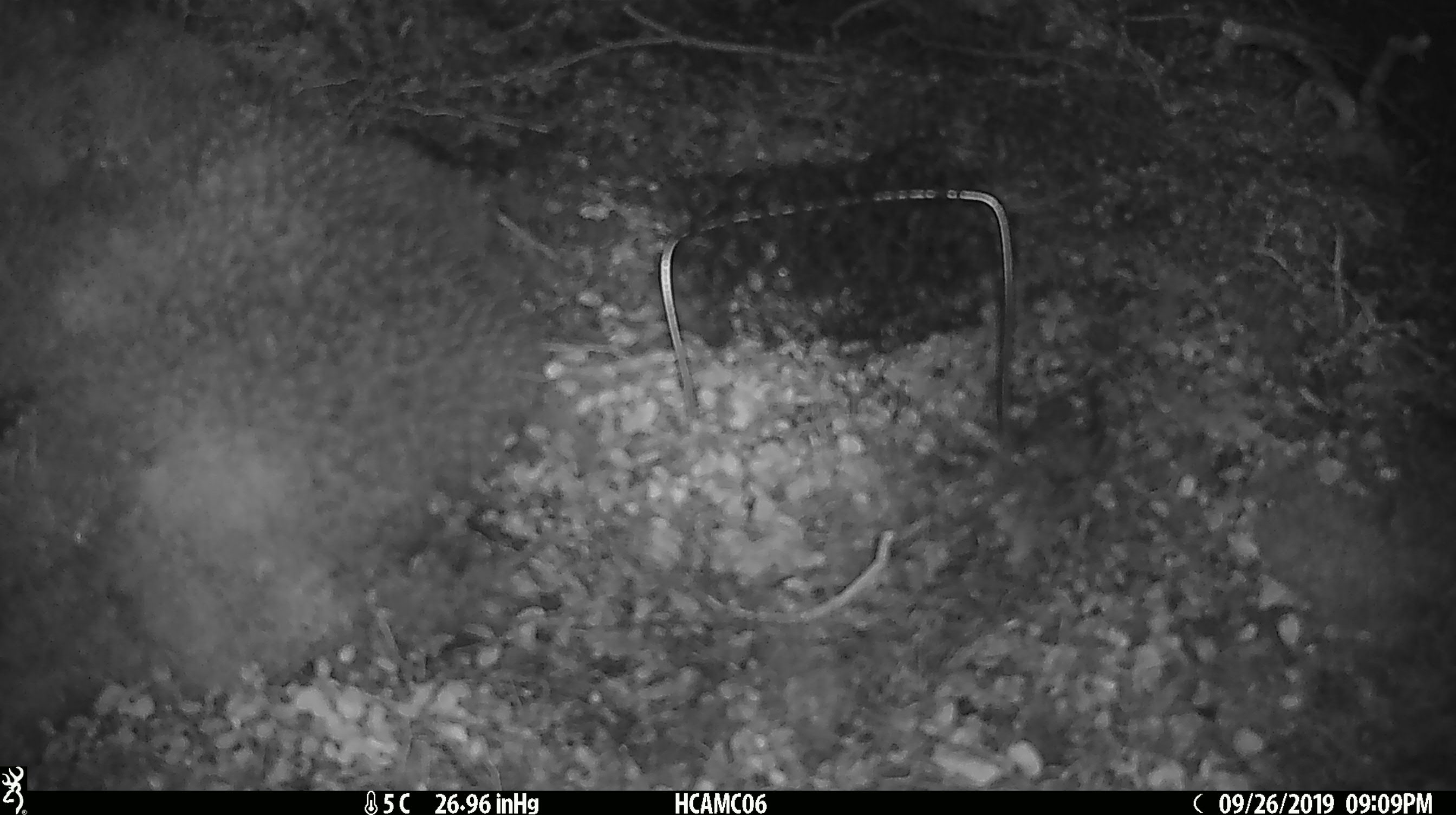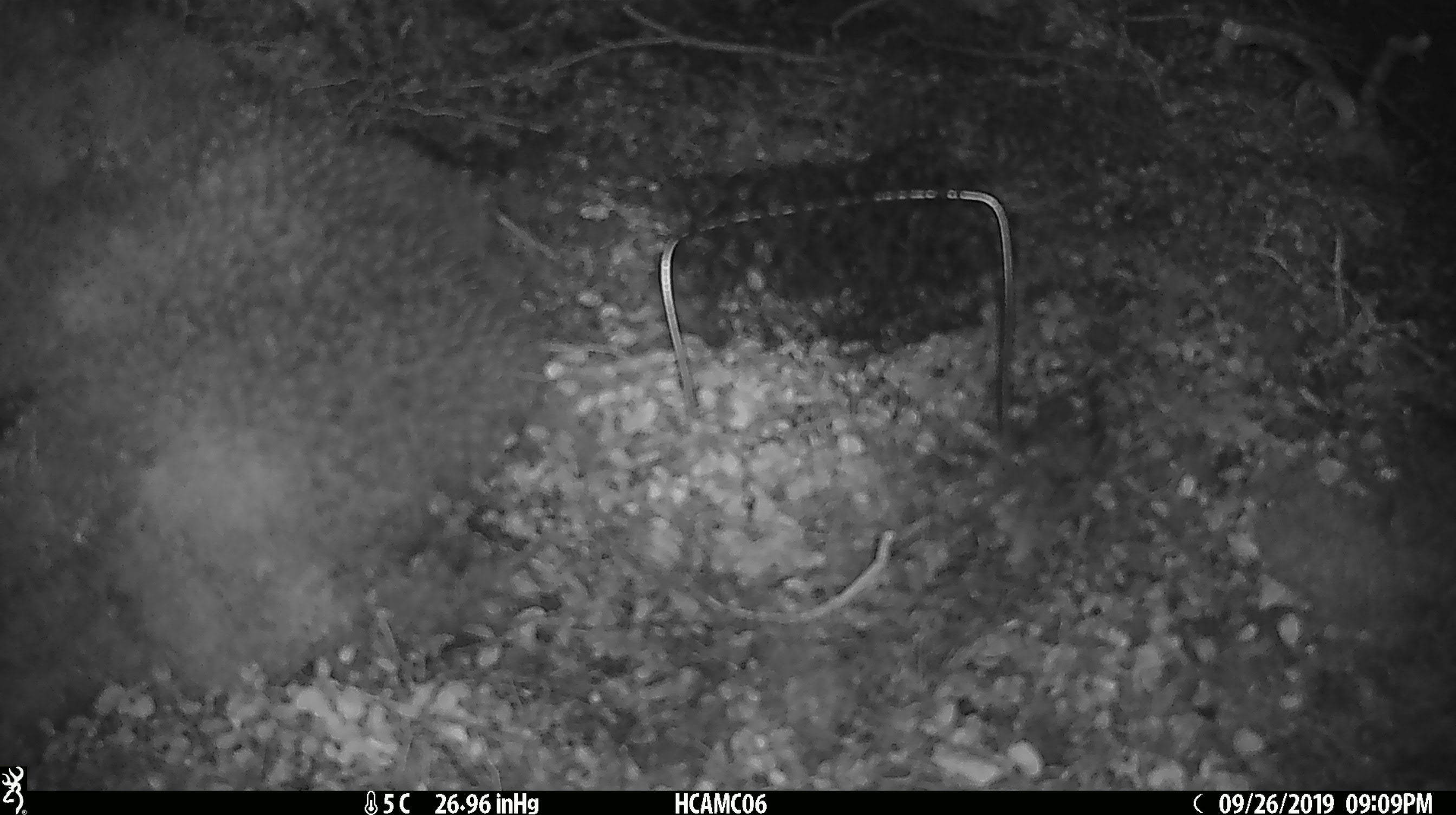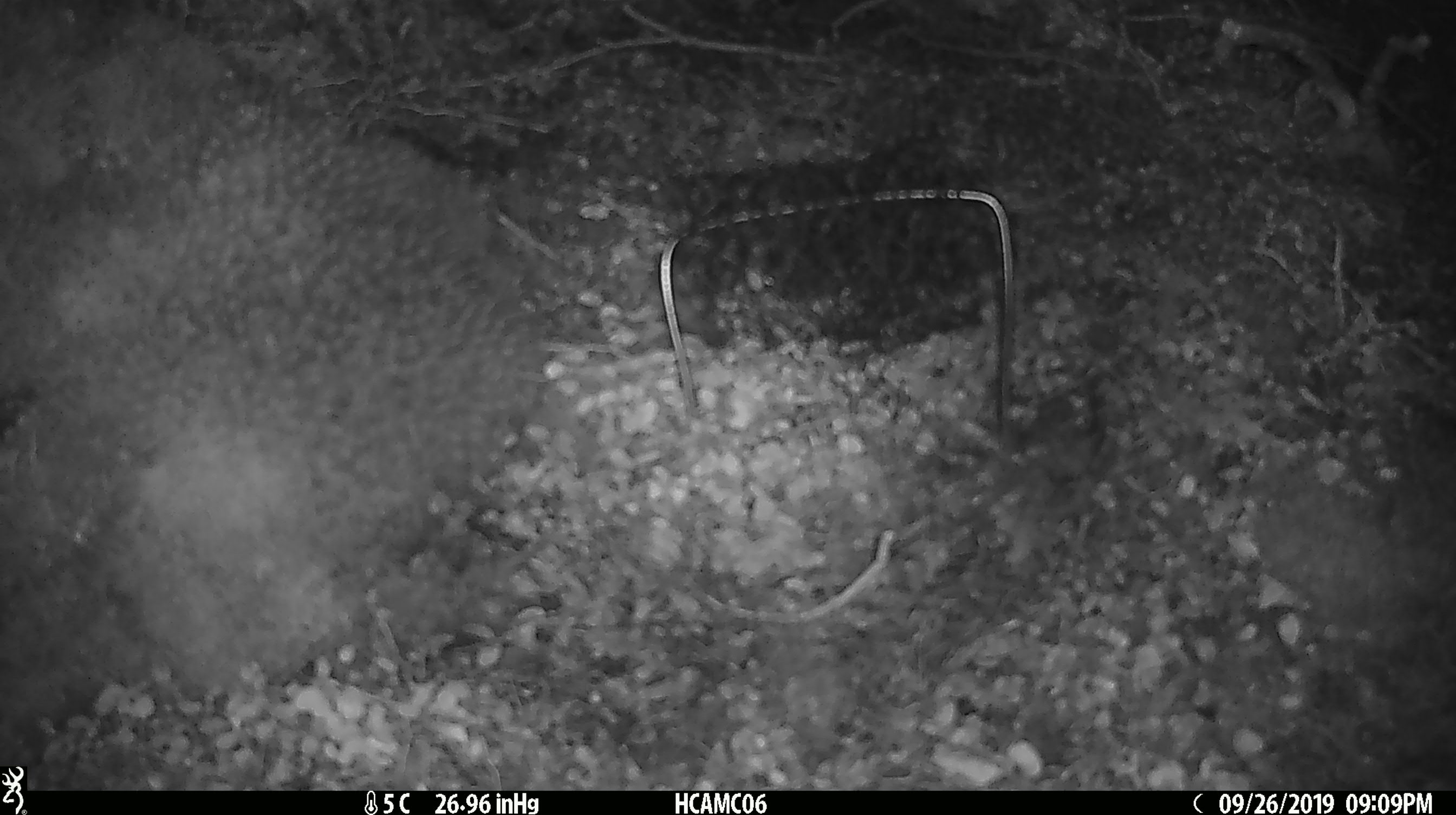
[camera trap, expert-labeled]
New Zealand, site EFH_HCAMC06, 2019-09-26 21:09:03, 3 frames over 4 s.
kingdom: Animalia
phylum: Chordata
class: Mammalia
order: Rodentia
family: Muridae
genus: Mus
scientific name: Mus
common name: mouse